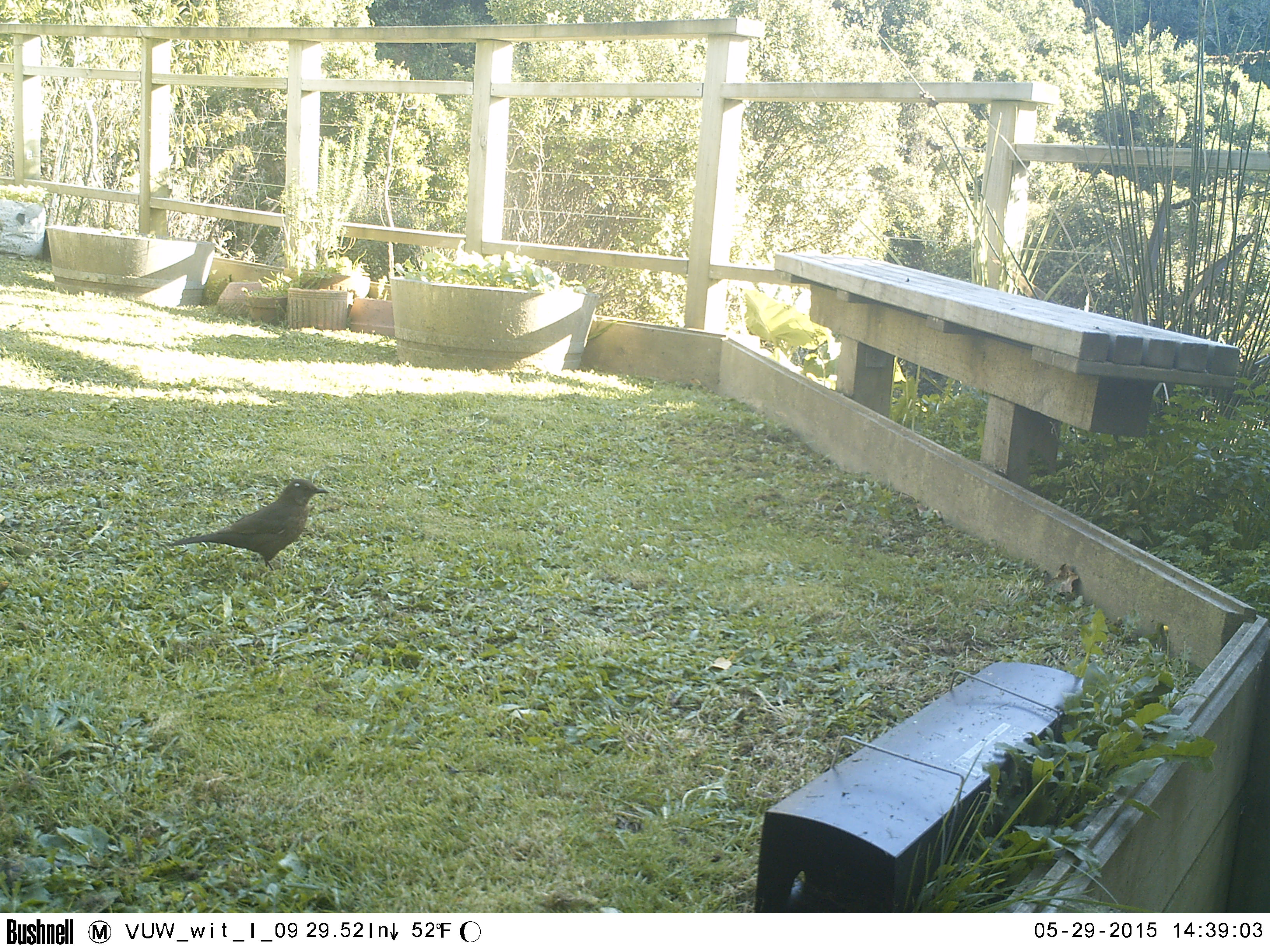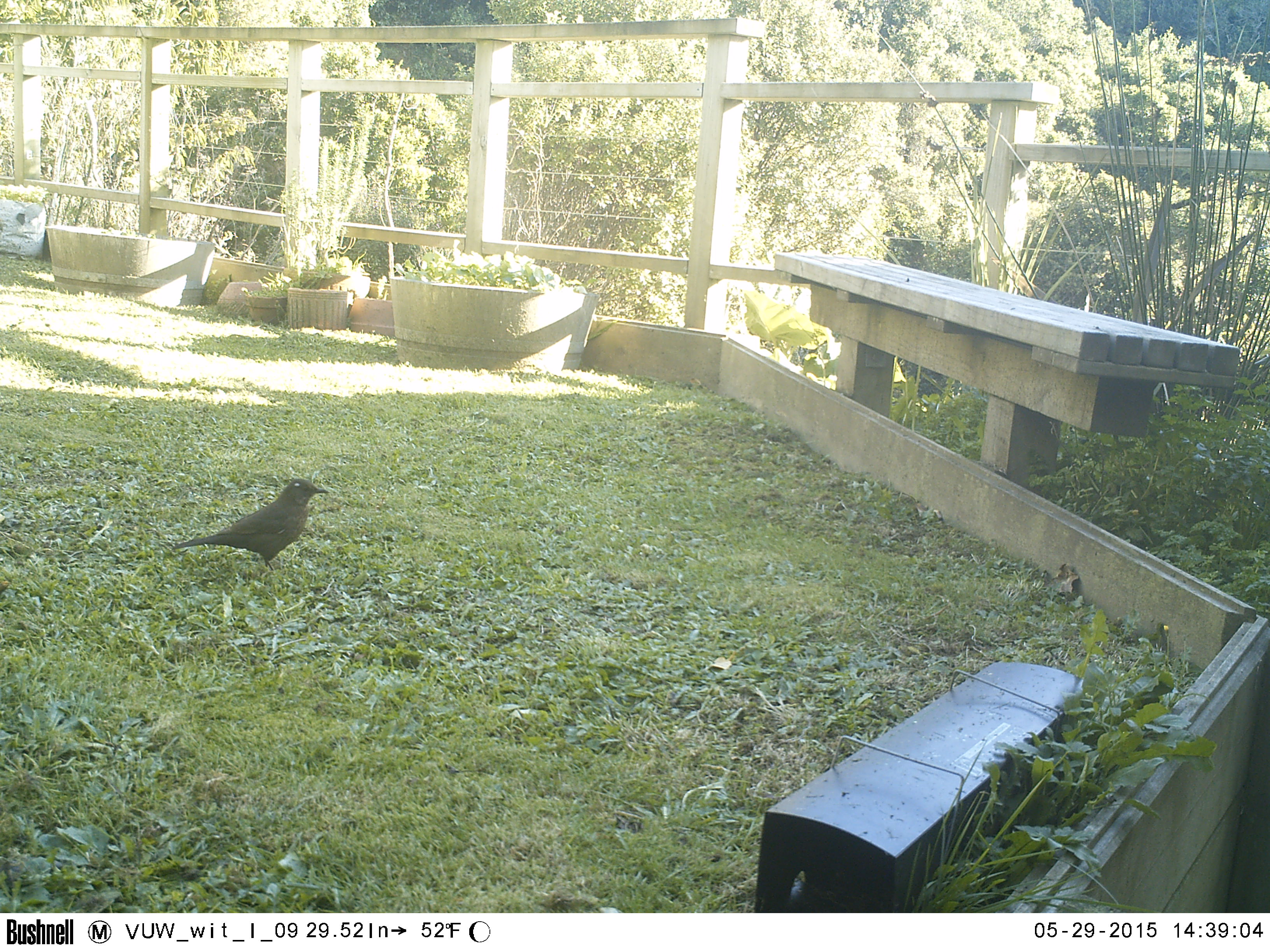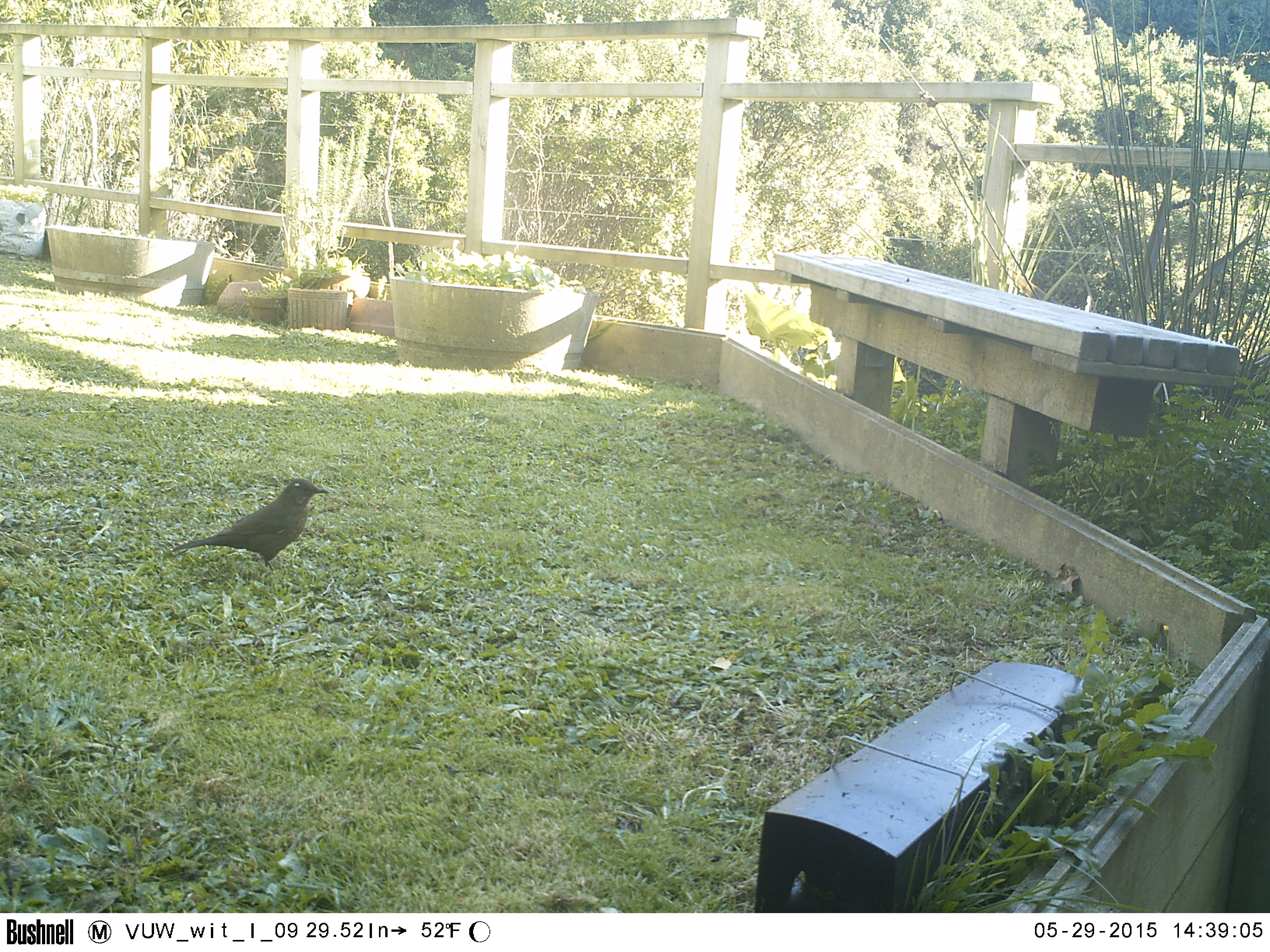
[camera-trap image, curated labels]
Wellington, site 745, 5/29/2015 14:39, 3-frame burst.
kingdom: Animalia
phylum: Chordata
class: Aves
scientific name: Aves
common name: bird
Bird (Aves).